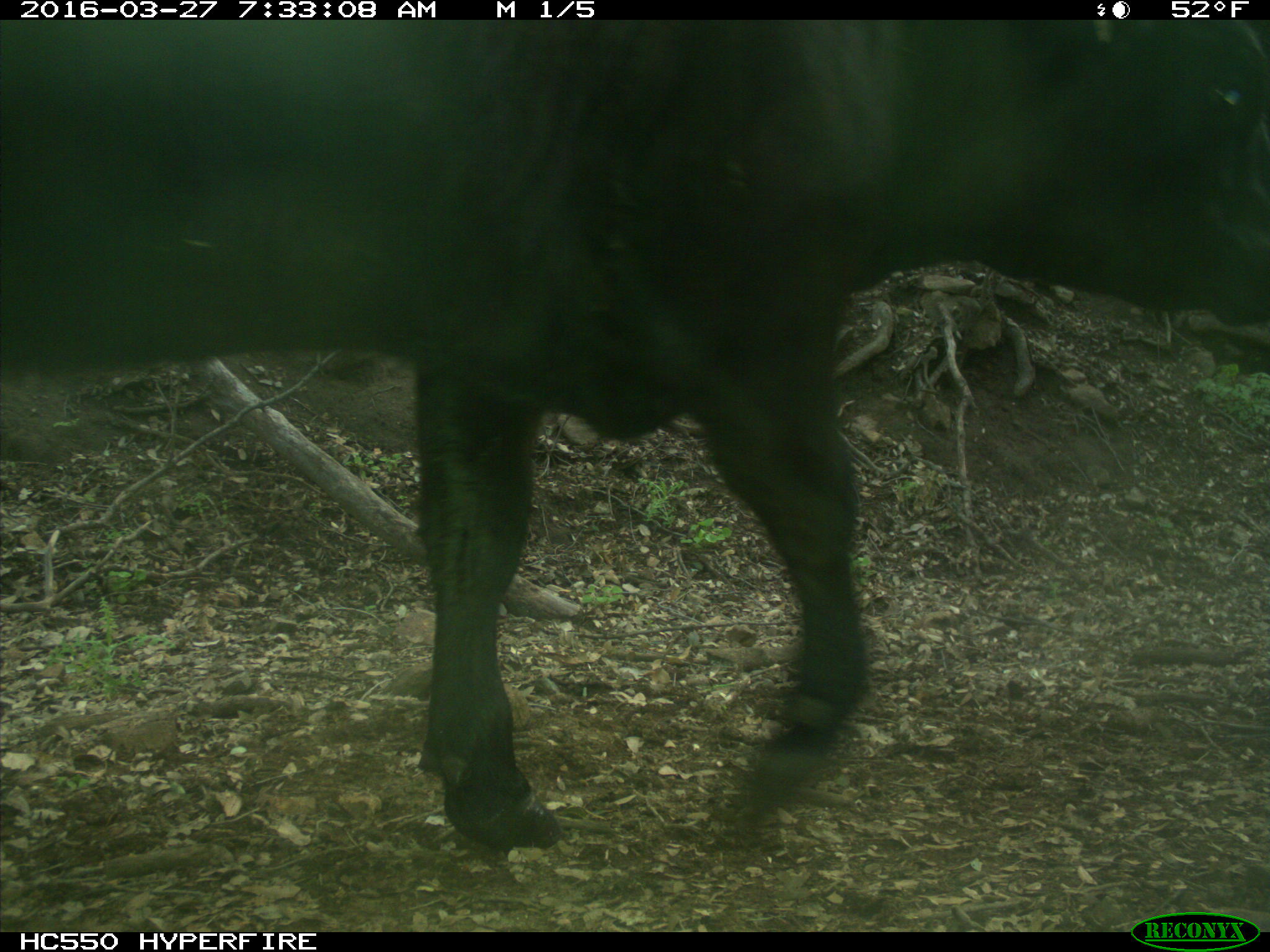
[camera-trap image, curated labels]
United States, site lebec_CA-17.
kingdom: Animalia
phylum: Chordata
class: Mammalia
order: Artiodactyla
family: Bovidae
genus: Bos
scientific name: Bos taurus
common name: domestic cow